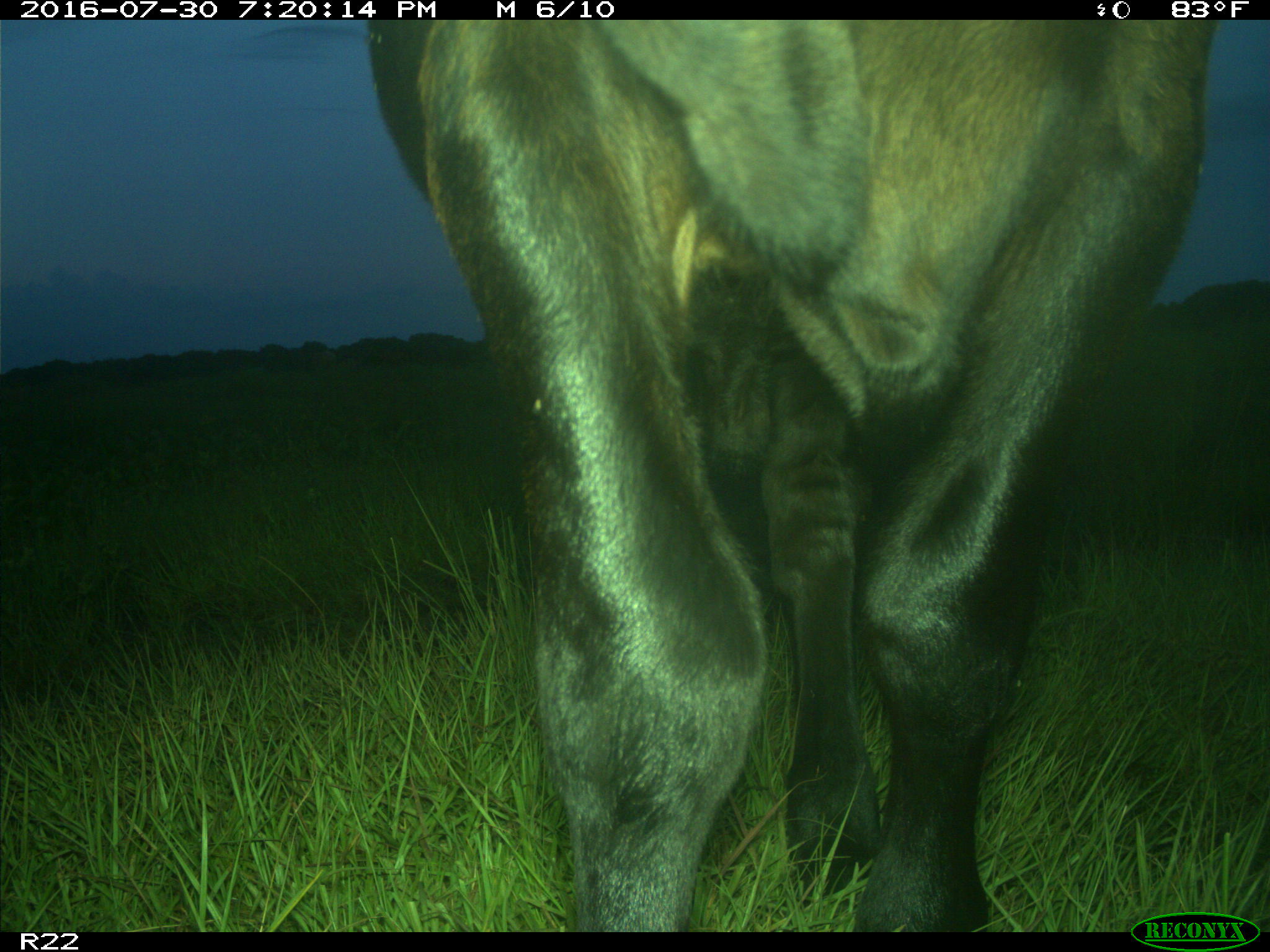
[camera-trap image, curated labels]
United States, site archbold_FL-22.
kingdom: Animalia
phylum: Chordata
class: Mammalia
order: Artiodactyla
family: Bovidae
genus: Bos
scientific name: Bos taurus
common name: domestic cow